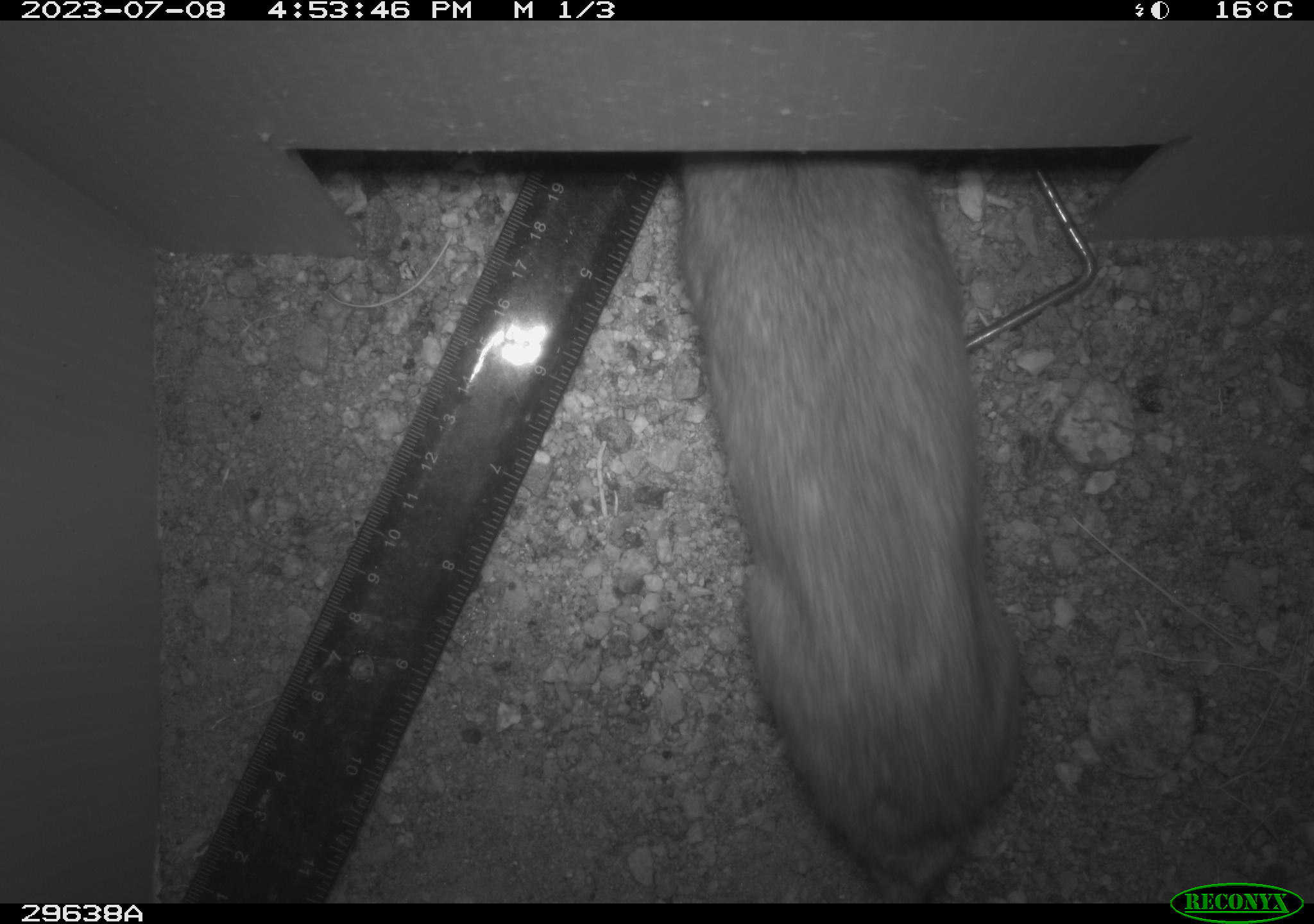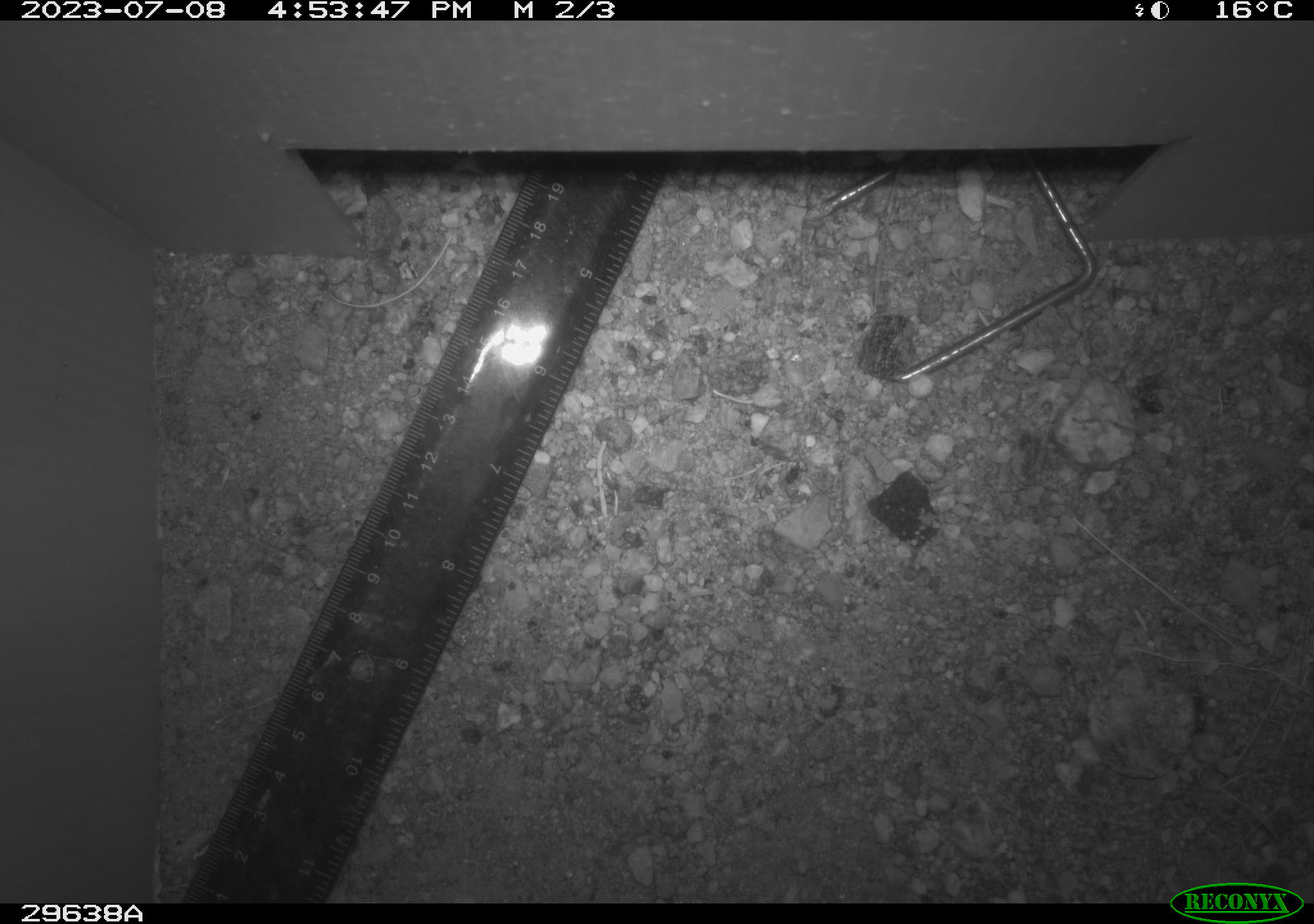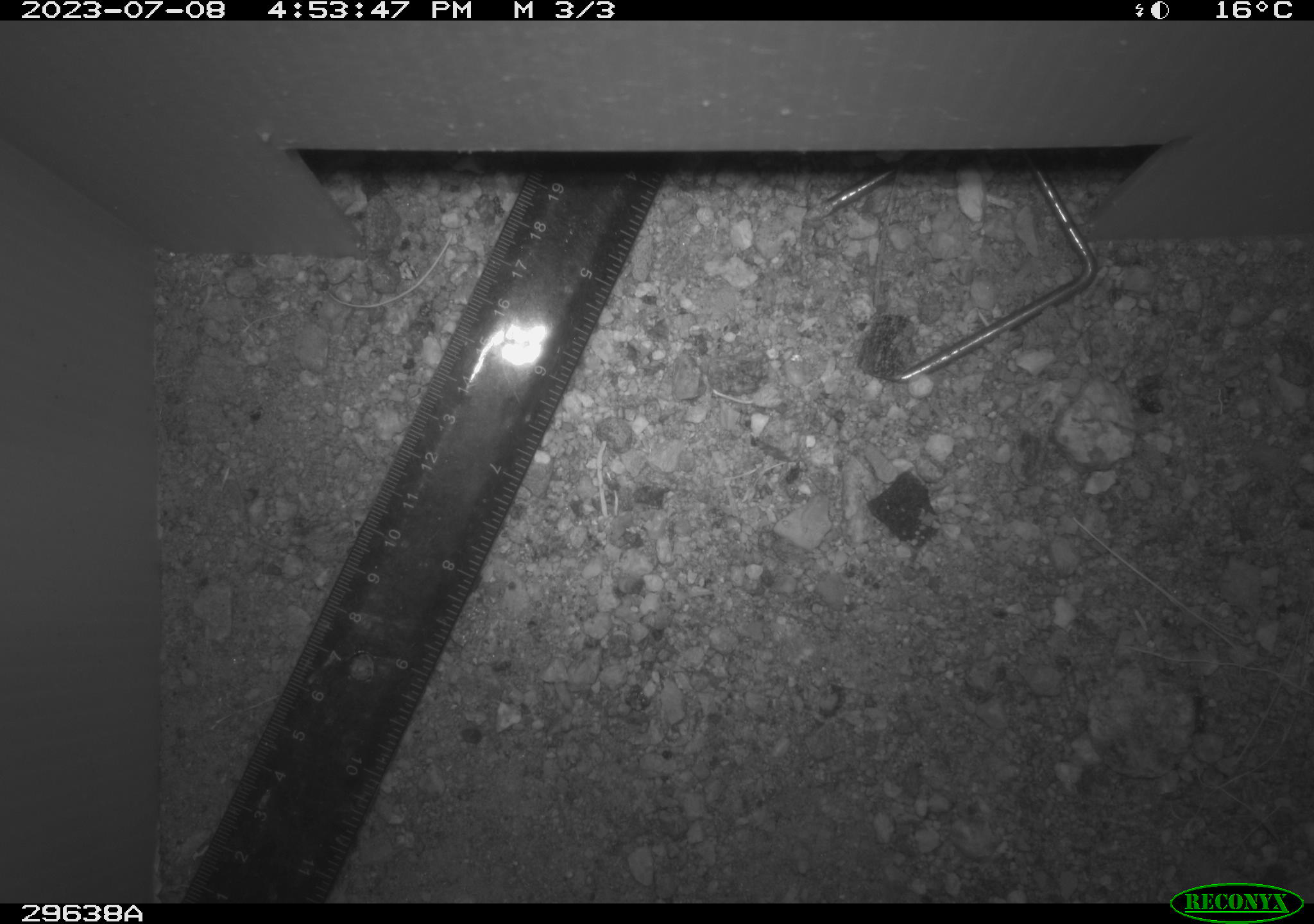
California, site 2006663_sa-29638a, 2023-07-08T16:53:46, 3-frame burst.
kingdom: Animalia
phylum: Chordata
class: Mammalia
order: Rodentia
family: Cricetidae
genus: Neotoma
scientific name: Neotoma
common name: pack rat or woodrat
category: neotoma species